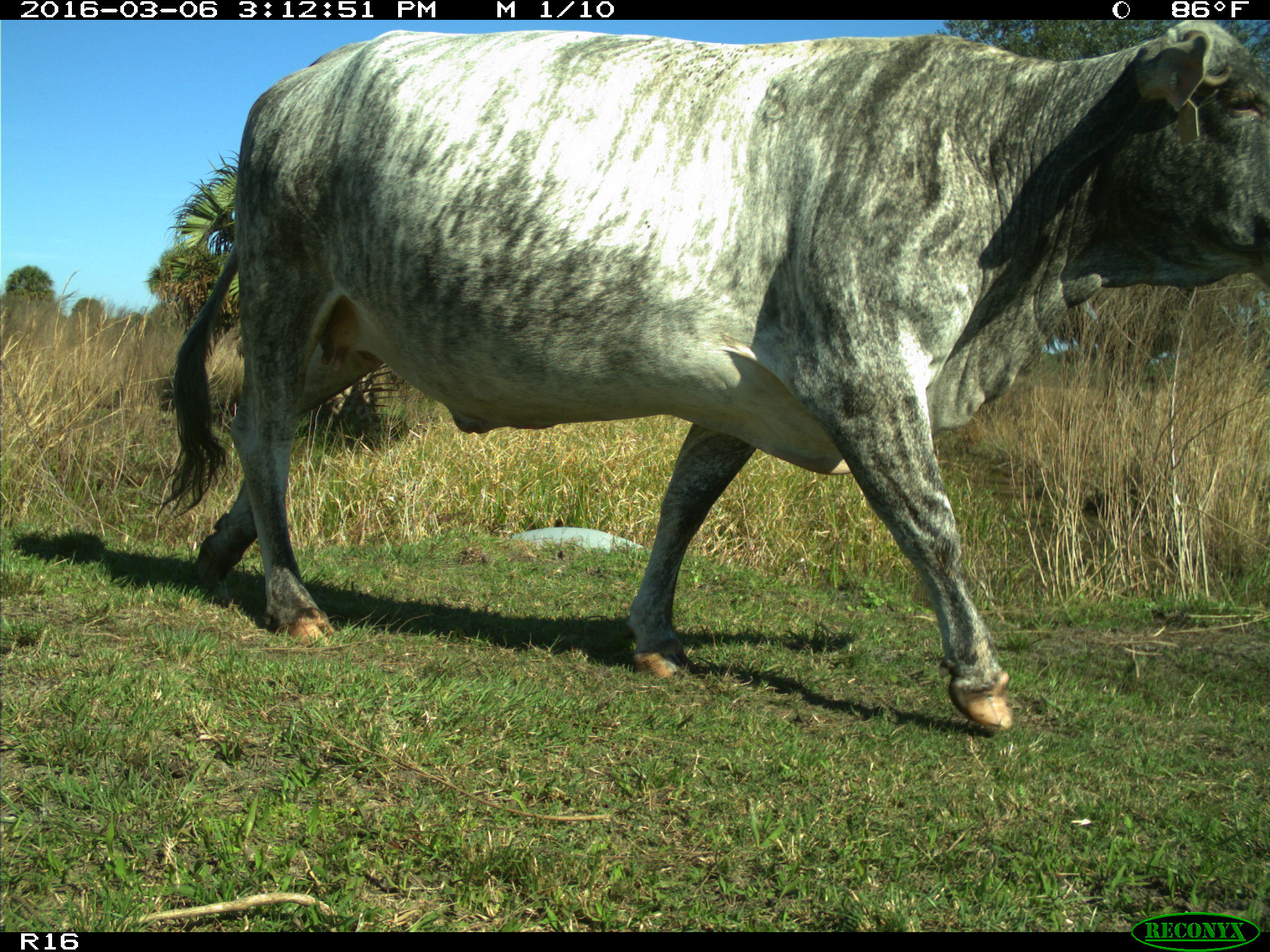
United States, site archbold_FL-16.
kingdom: Animalia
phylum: Chordata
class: Mammalia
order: Artiodactyla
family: Bovidae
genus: Bos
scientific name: Bos taurus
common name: domestic cow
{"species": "Bos taurus (domestic cow)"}